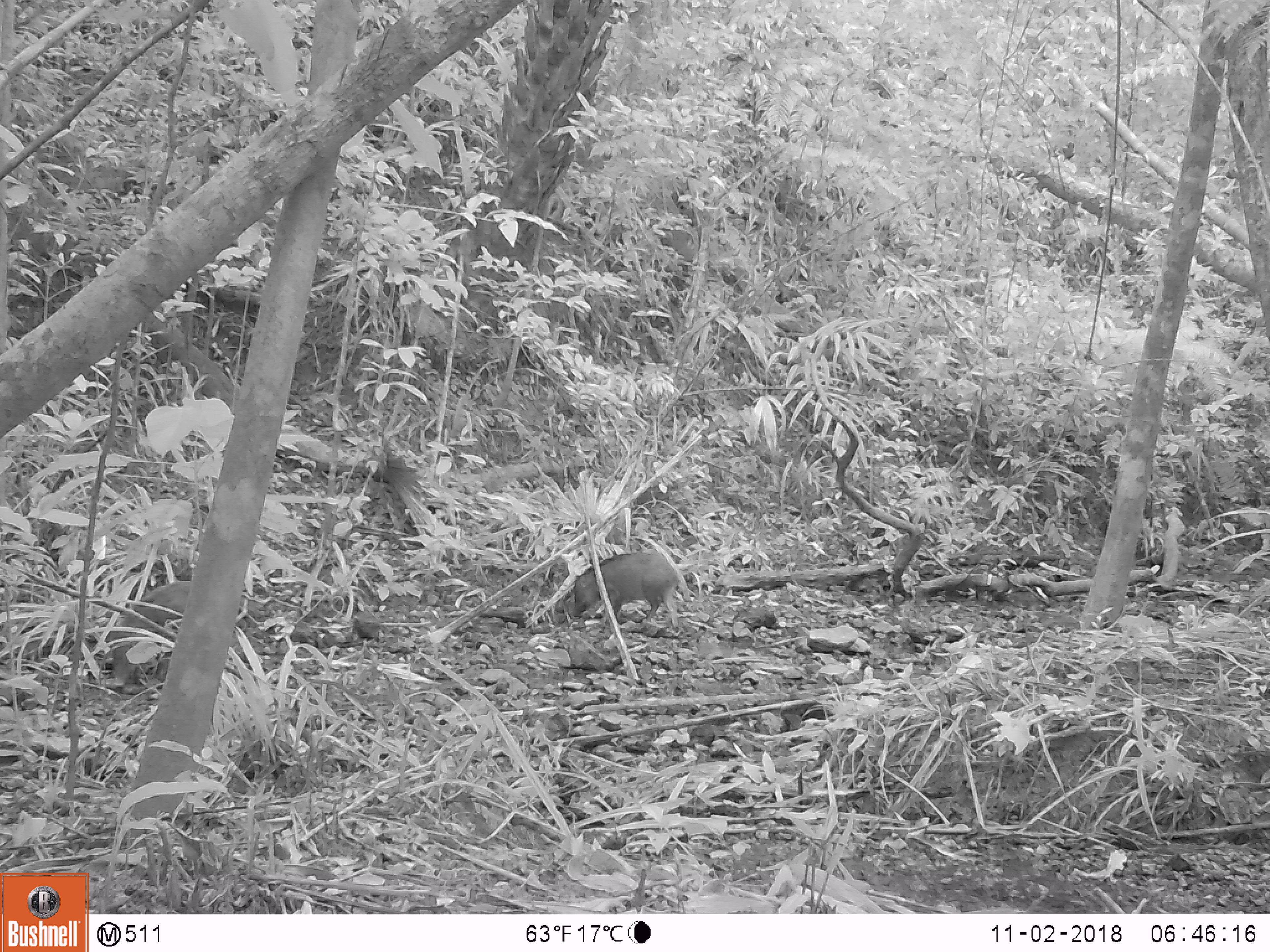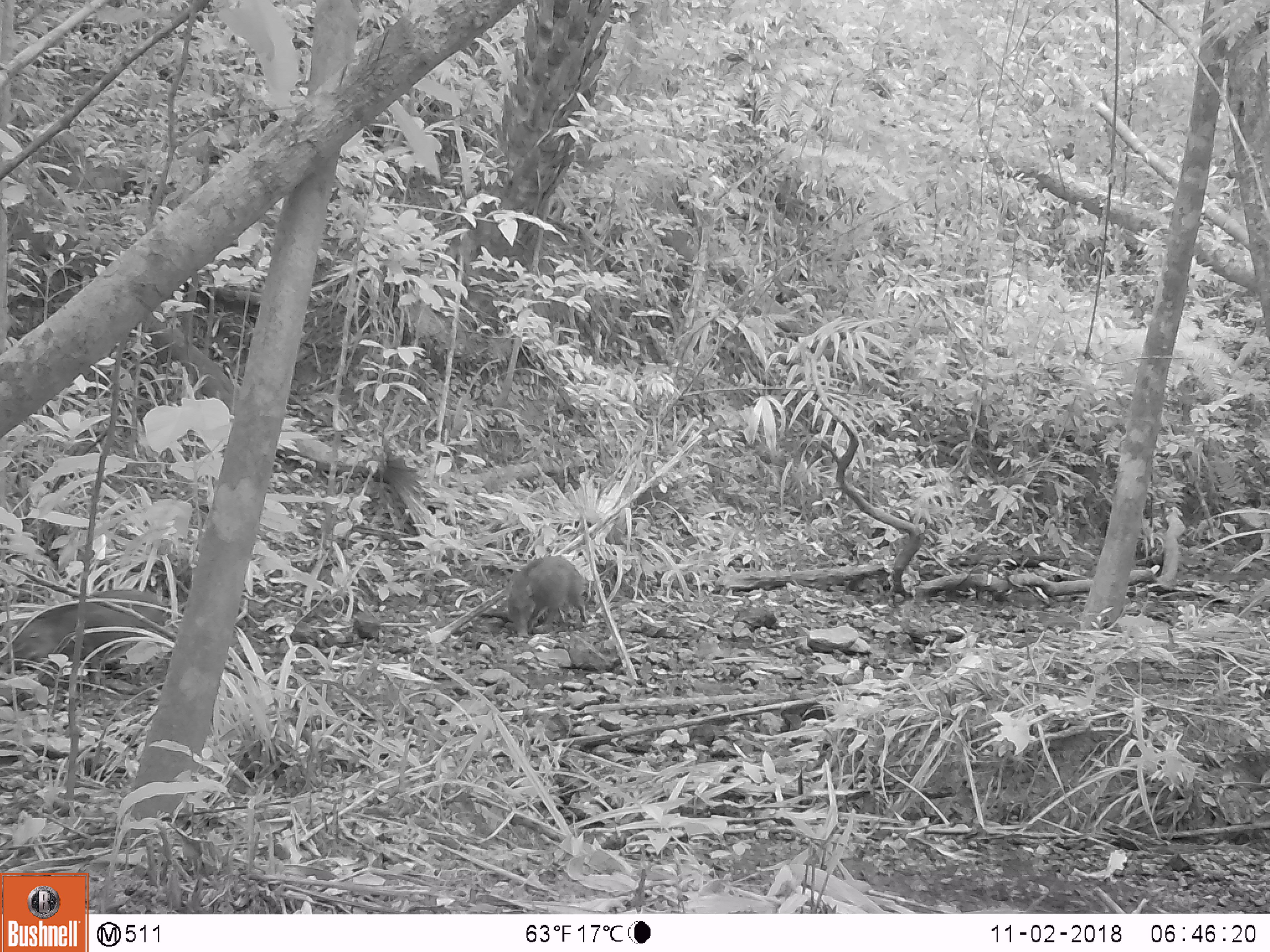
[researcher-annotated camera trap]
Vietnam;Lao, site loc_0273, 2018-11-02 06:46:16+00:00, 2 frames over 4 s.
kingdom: Animalia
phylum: Chordata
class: Mammalia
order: Artiodactyla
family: Suidae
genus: Sus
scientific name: Sus scrofa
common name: eurasian wild pig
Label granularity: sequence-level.